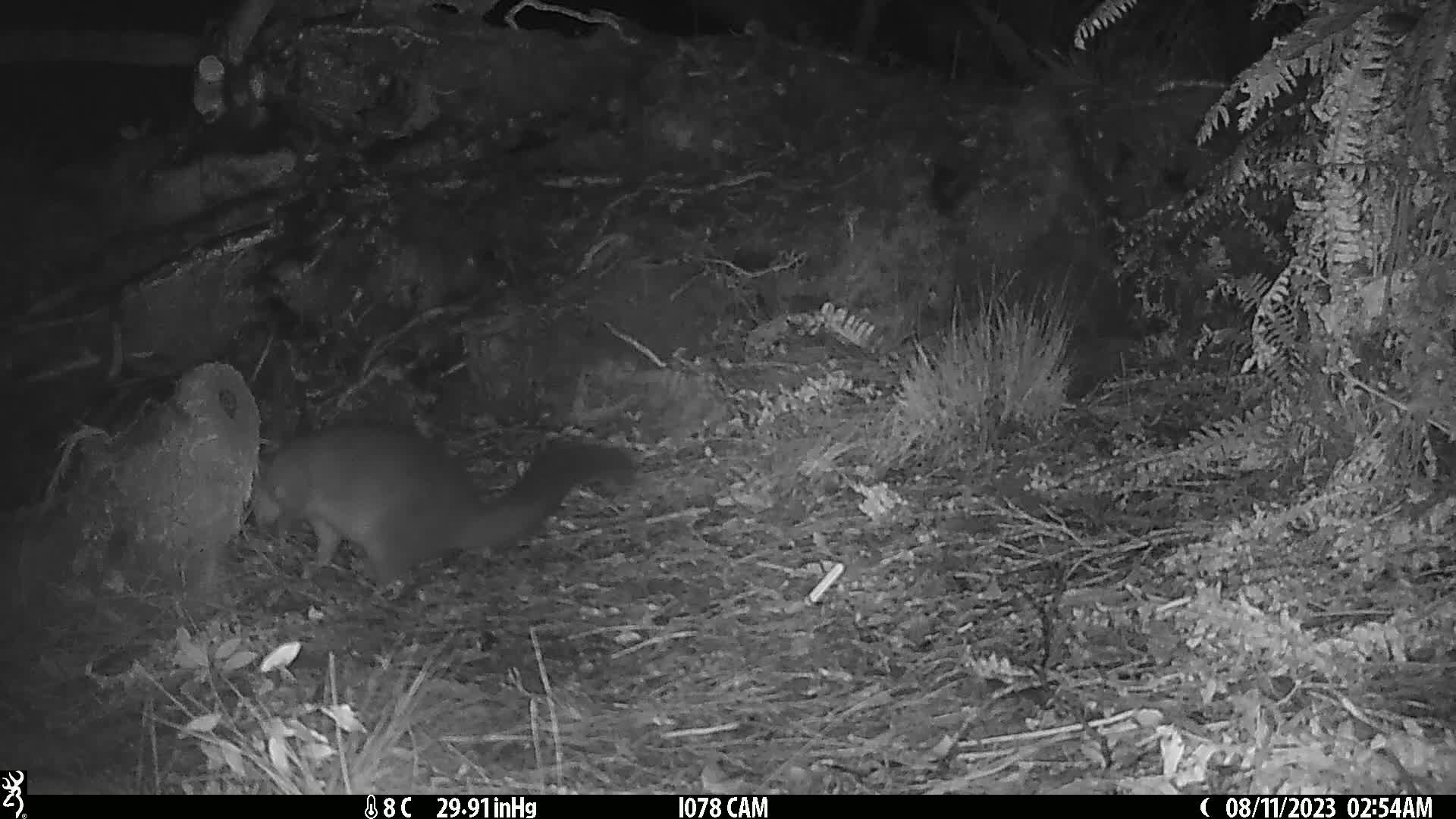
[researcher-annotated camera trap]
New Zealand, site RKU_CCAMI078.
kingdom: Animalia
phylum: Chordata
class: Mammalia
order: Diprotodontia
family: Phalangeridae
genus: Trichosurus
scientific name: Trichosurus vulpecula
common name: common brushtail possum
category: possum